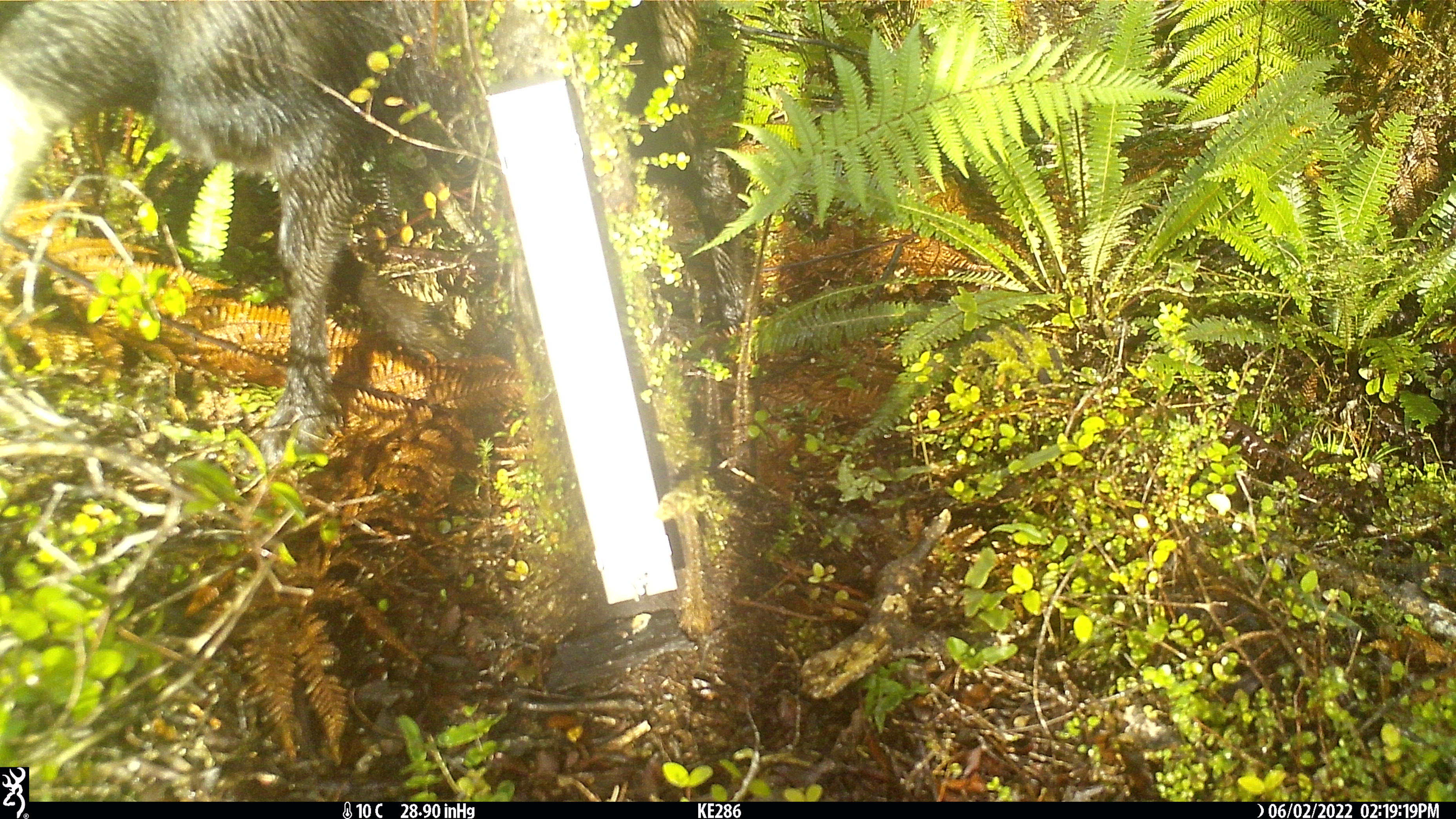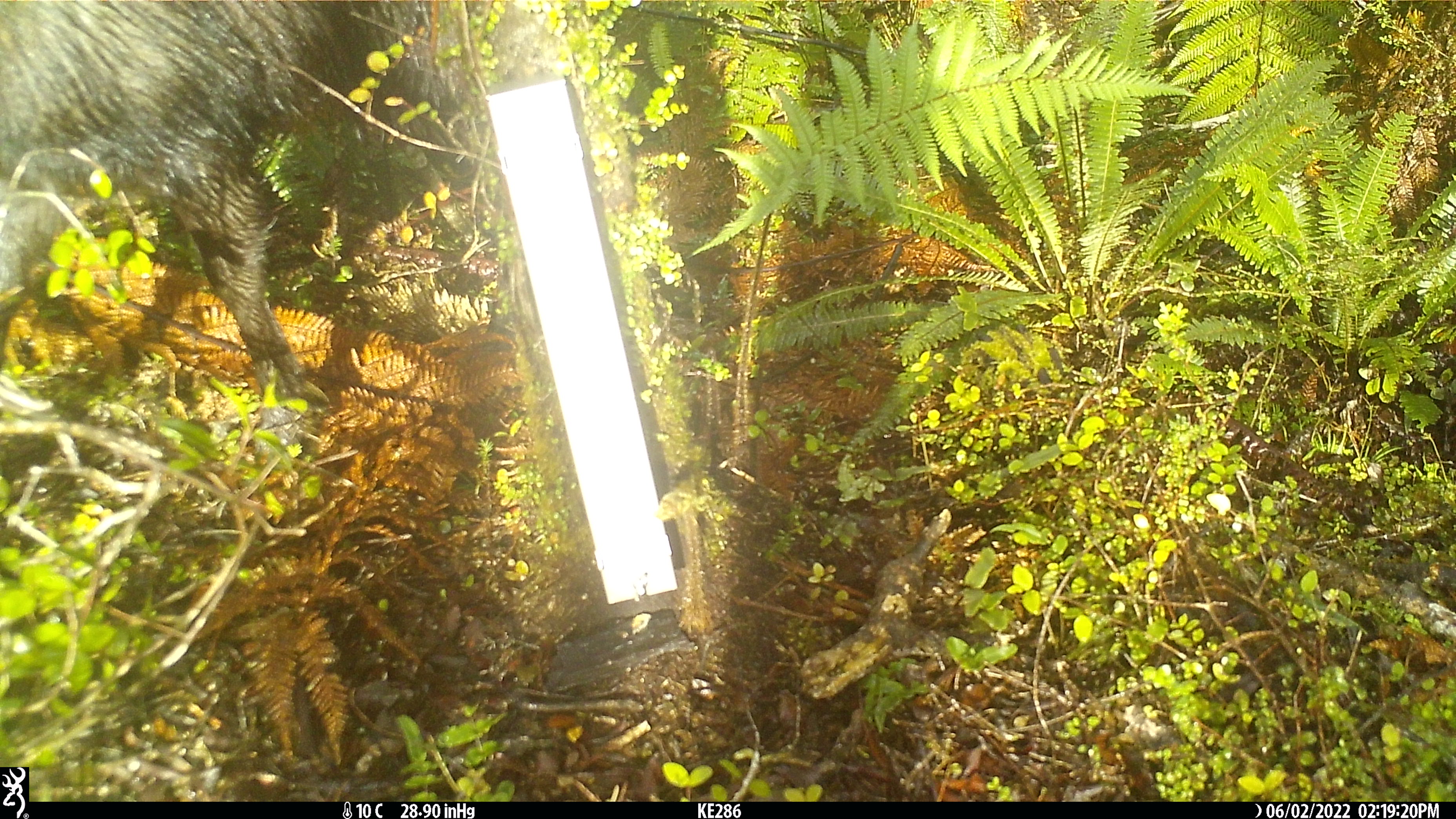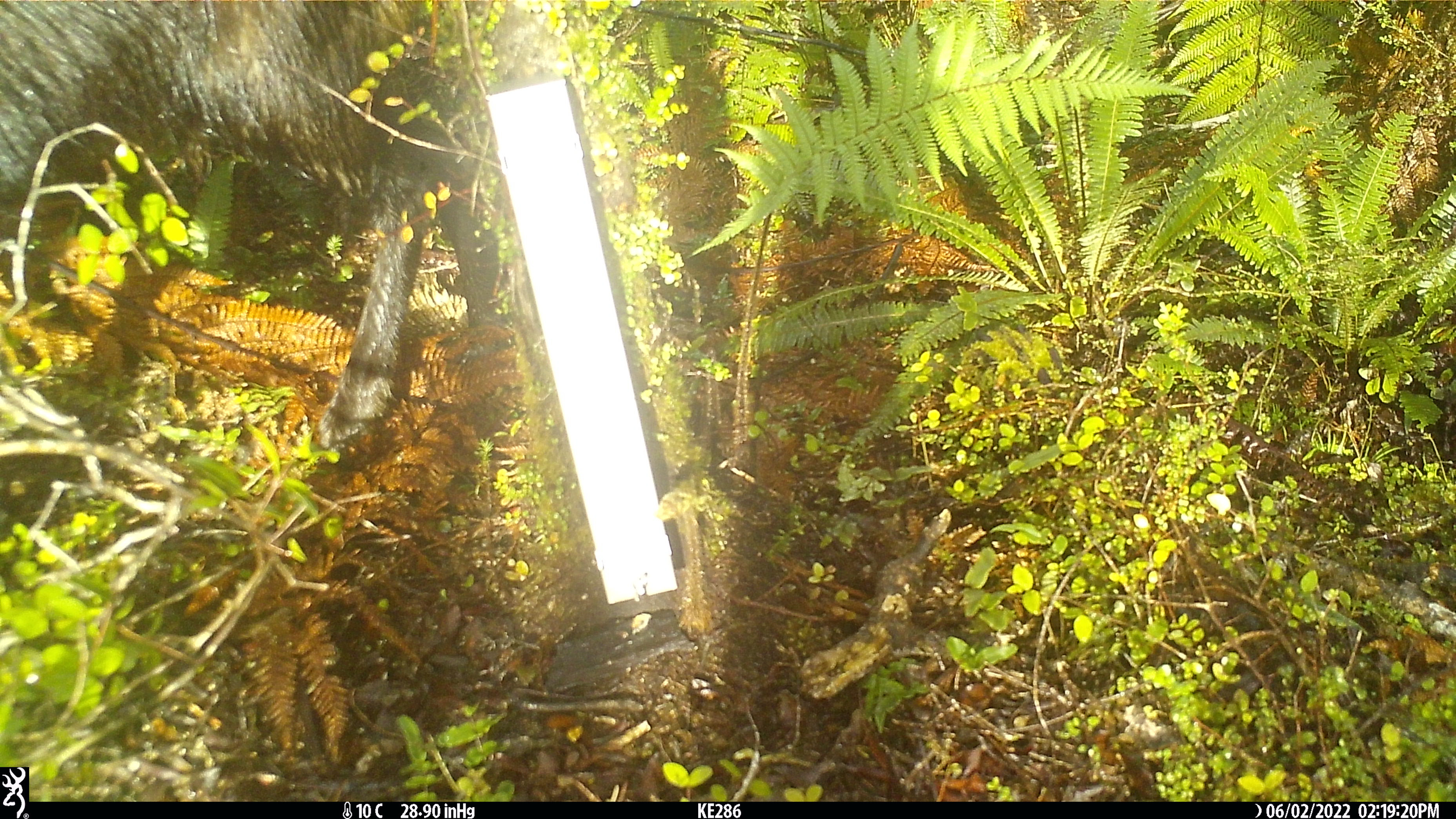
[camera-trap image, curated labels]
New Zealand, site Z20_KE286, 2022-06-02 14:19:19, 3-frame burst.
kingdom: Animalia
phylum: Chordata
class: Mammalia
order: Artiodactyla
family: Bovidae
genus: Rupicapra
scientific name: Rupicapra rupicapra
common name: alpine chamois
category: chamois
Chamois (alpine chamois) (Rupicapra rupicapra).